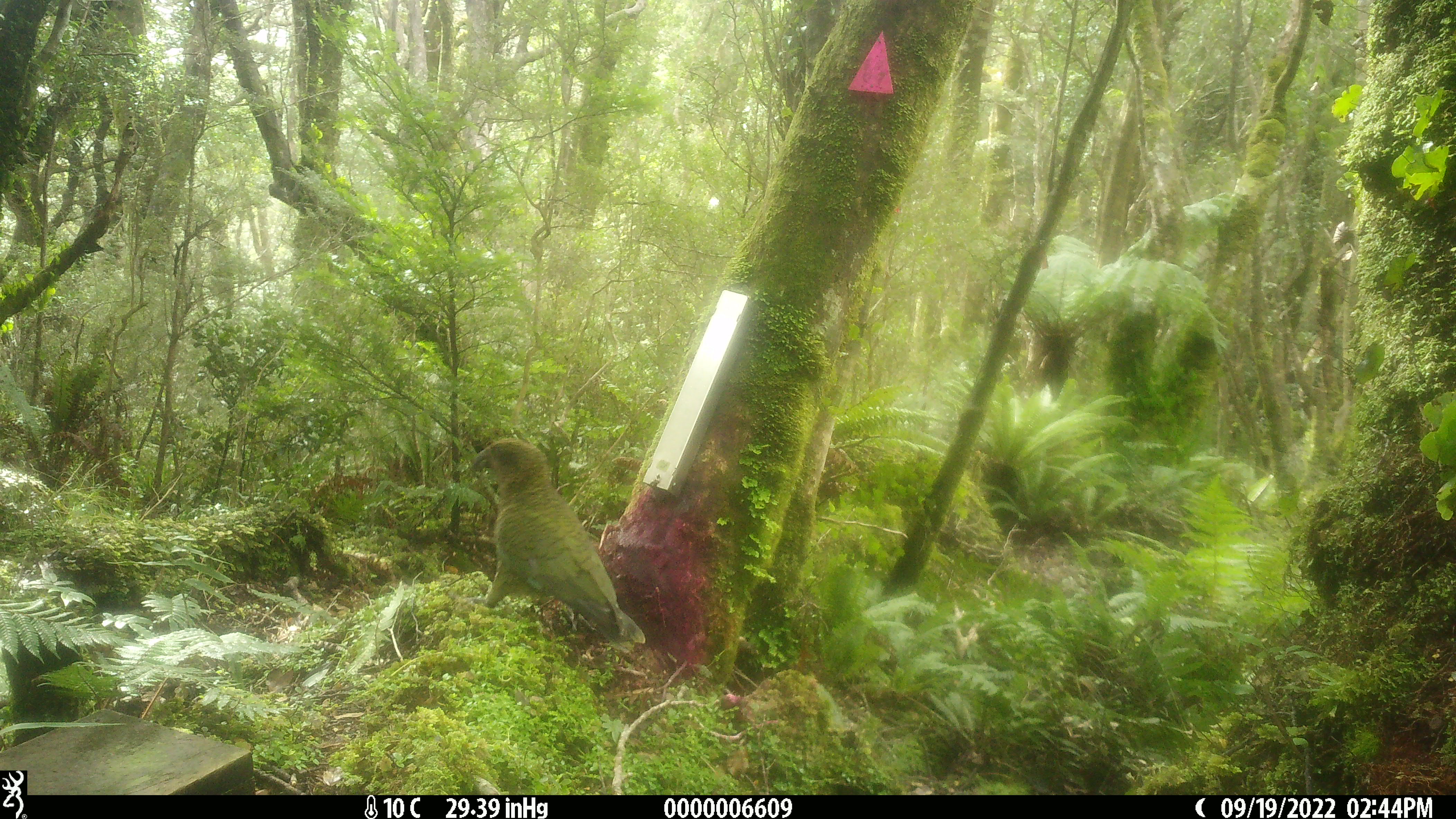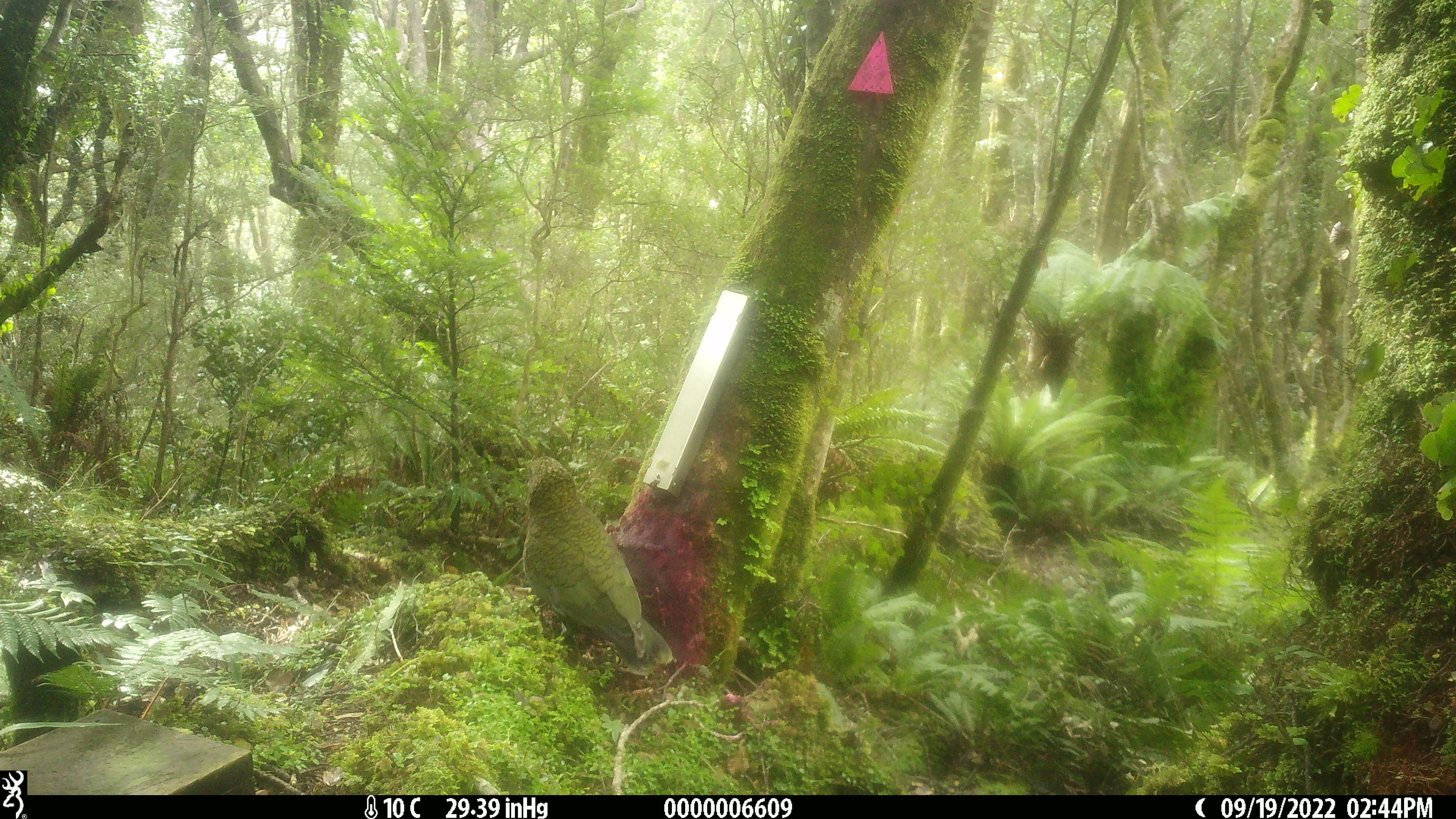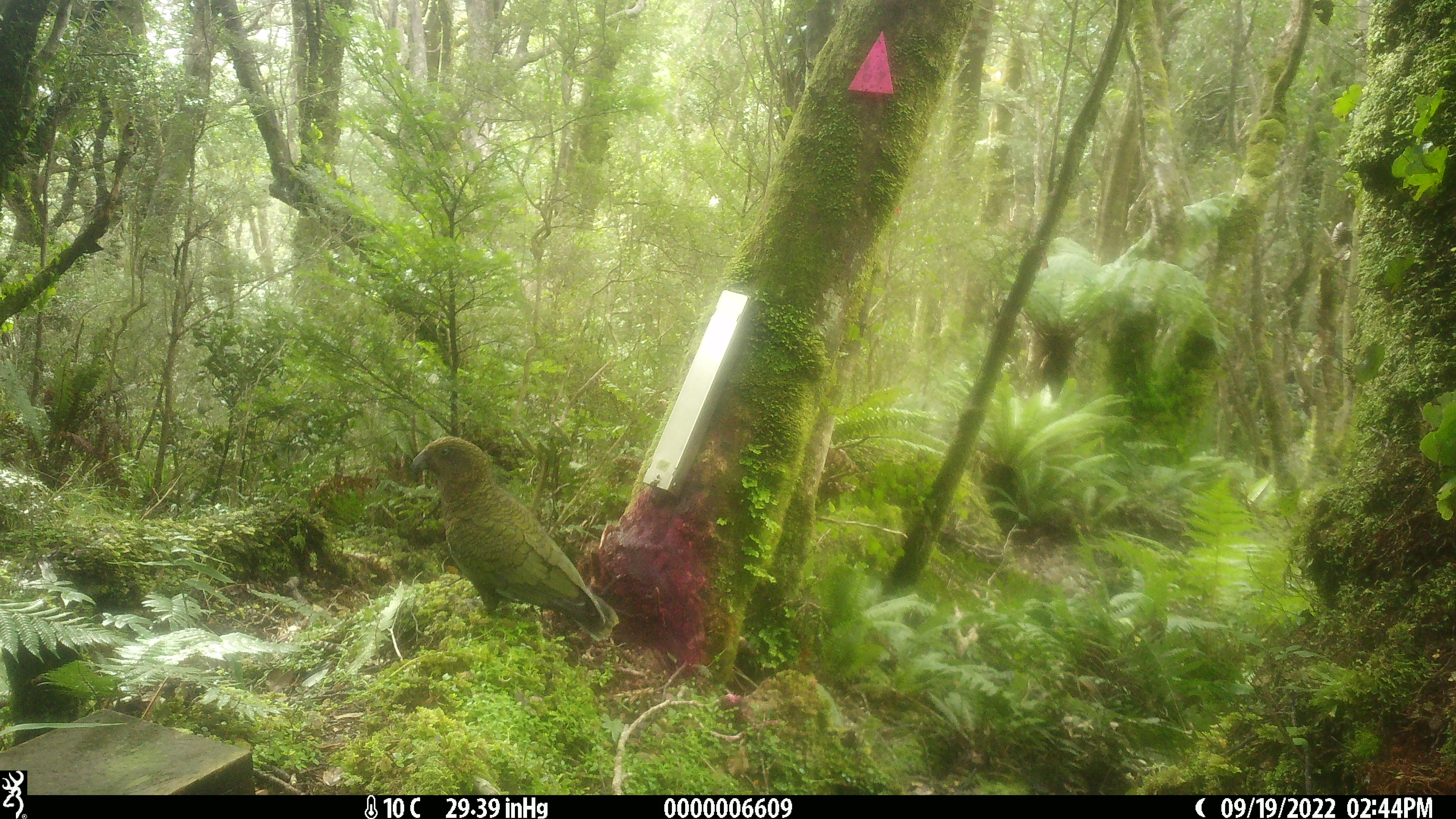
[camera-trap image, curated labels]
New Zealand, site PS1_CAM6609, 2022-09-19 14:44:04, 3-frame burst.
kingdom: Animalia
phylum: Chordata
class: Aves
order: Psittaciformes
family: Strigopidae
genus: Nestor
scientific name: Nestor notabilis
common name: kea